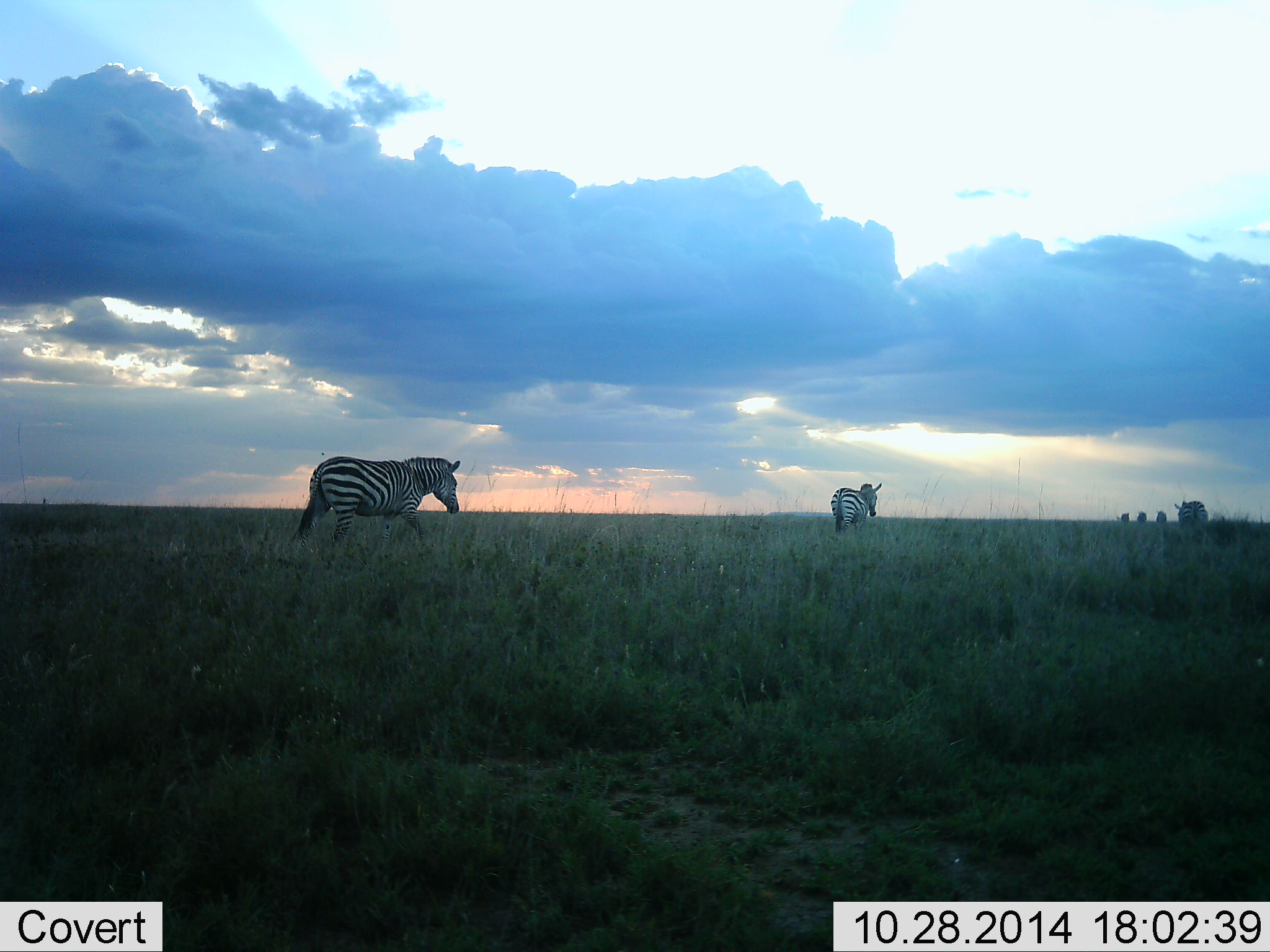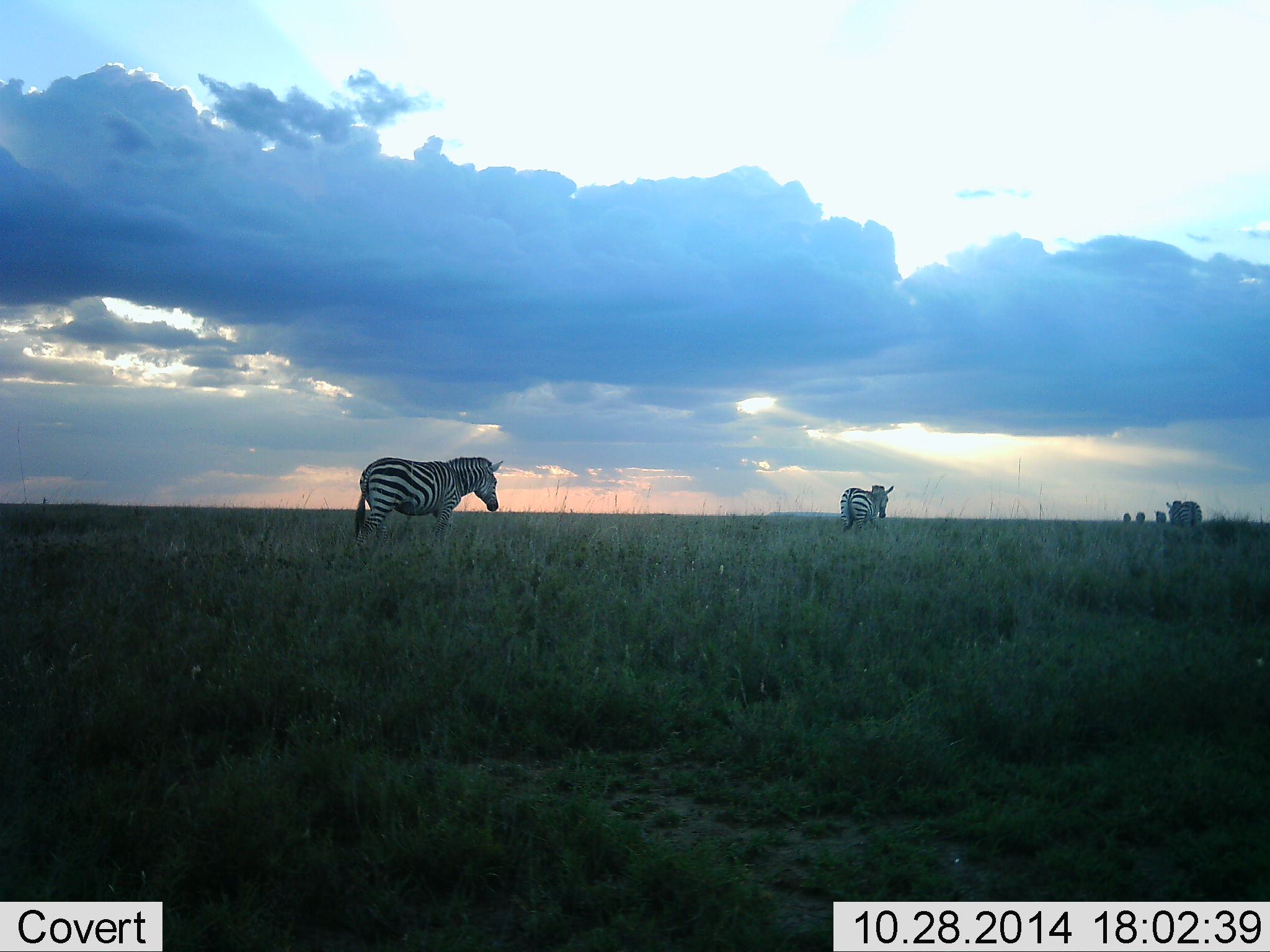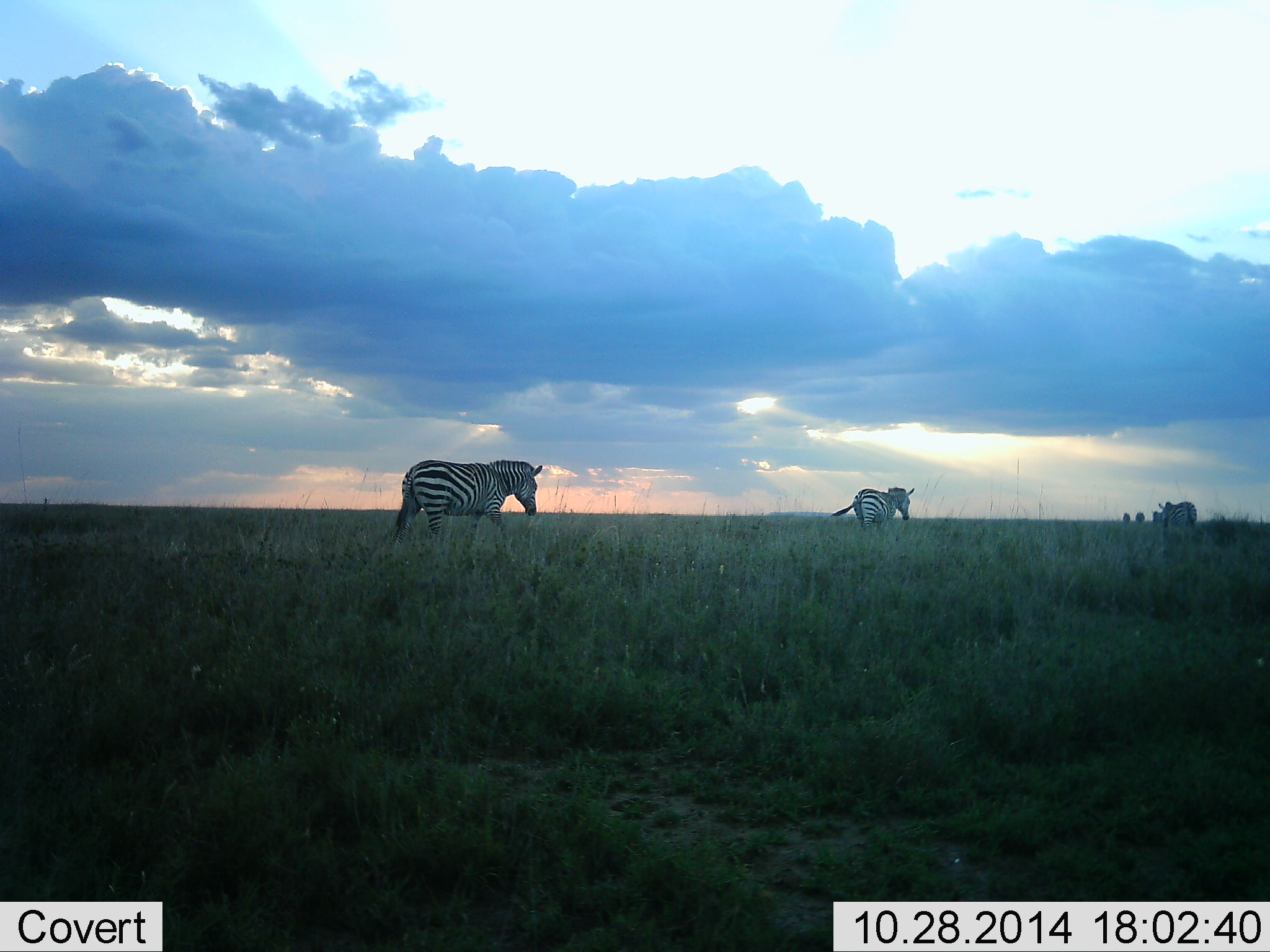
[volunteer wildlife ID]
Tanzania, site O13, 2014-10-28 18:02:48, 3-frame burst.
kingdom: Animalia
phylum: Chordata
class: Mammalia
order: Perissodactyla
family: Equidae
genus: Equus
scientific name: Equus quagga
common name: plains zebra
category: zebra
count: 6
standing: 0%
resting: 0%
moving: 100%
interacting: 0%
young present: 0%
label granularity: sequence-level